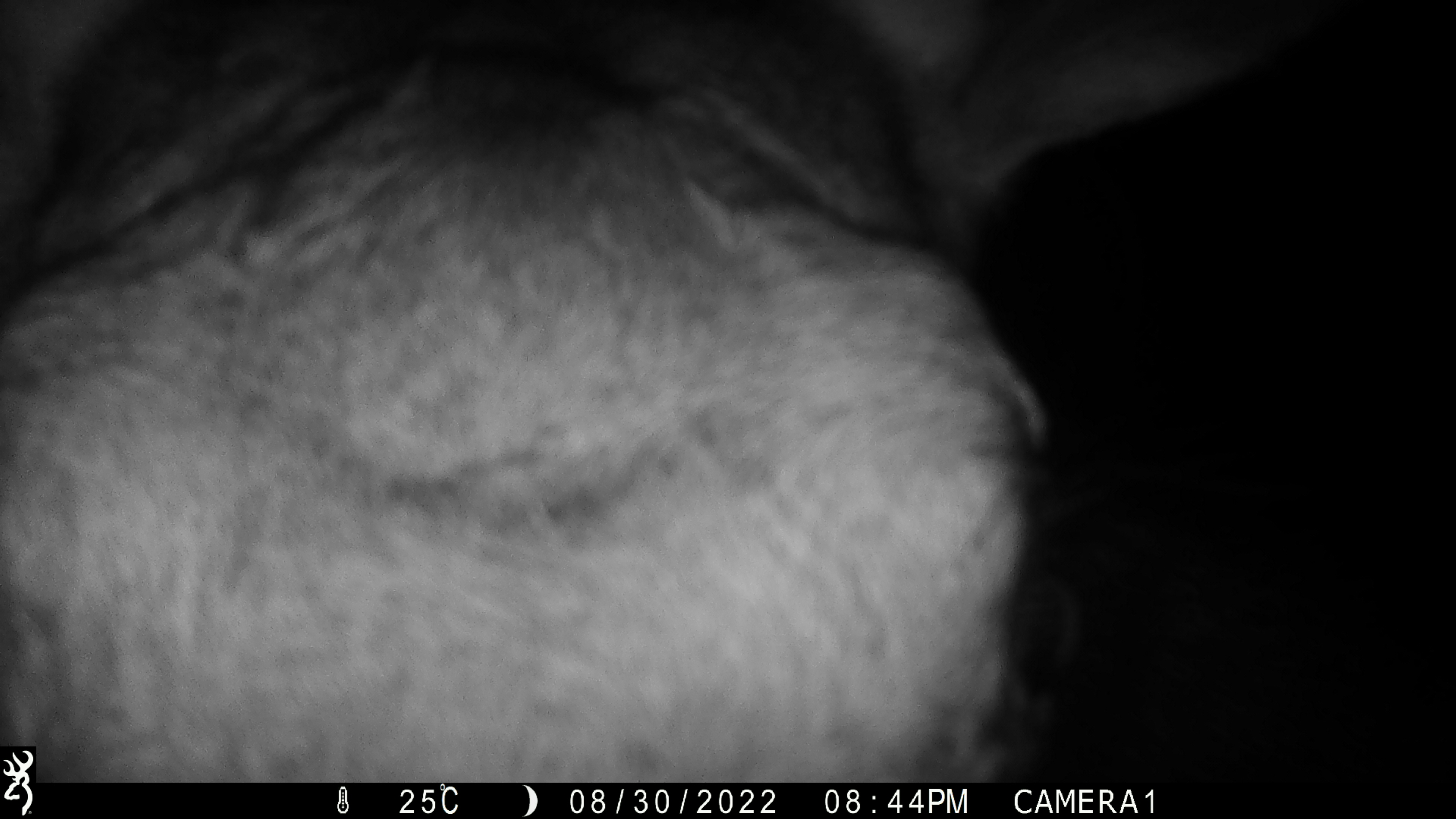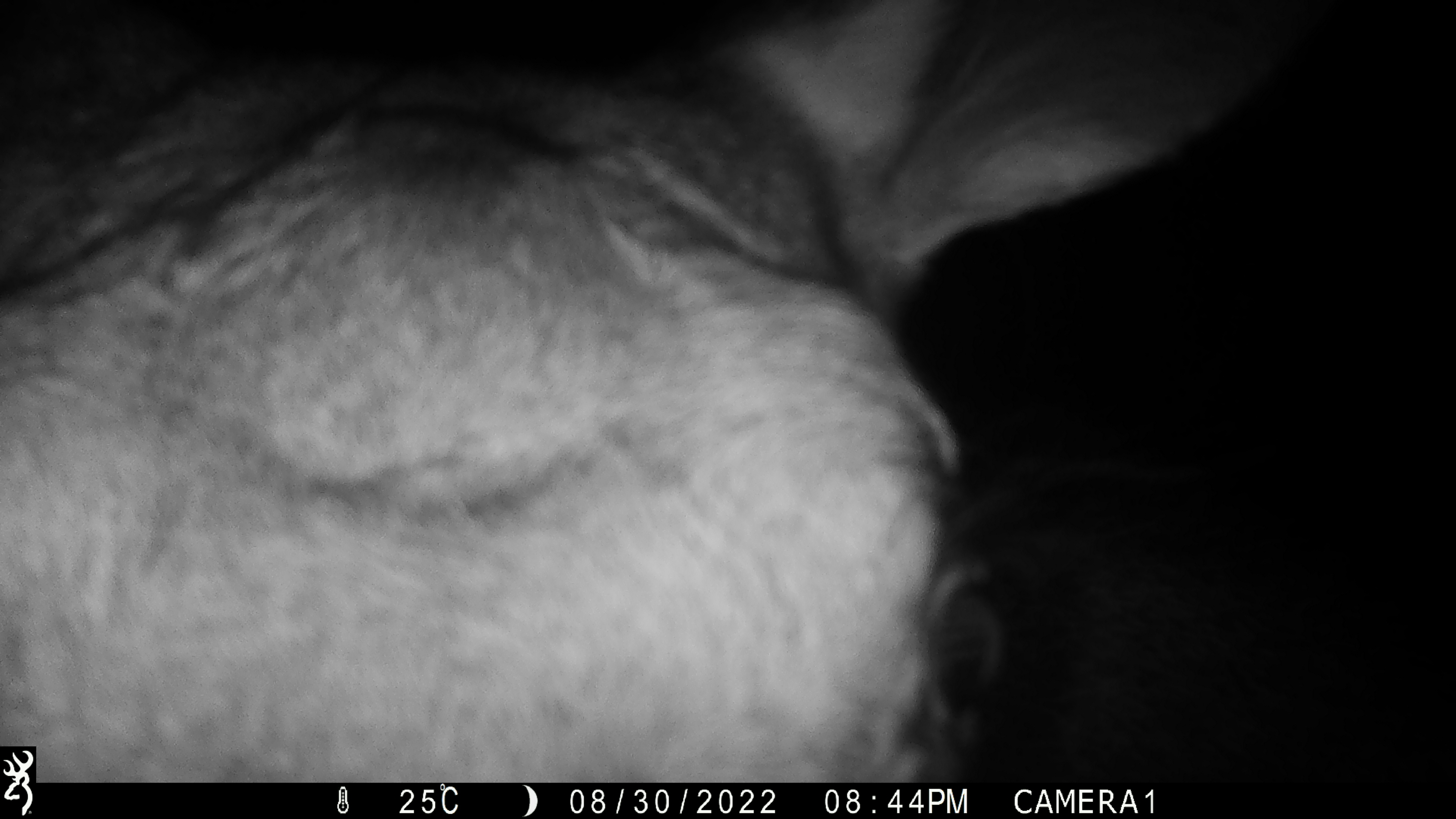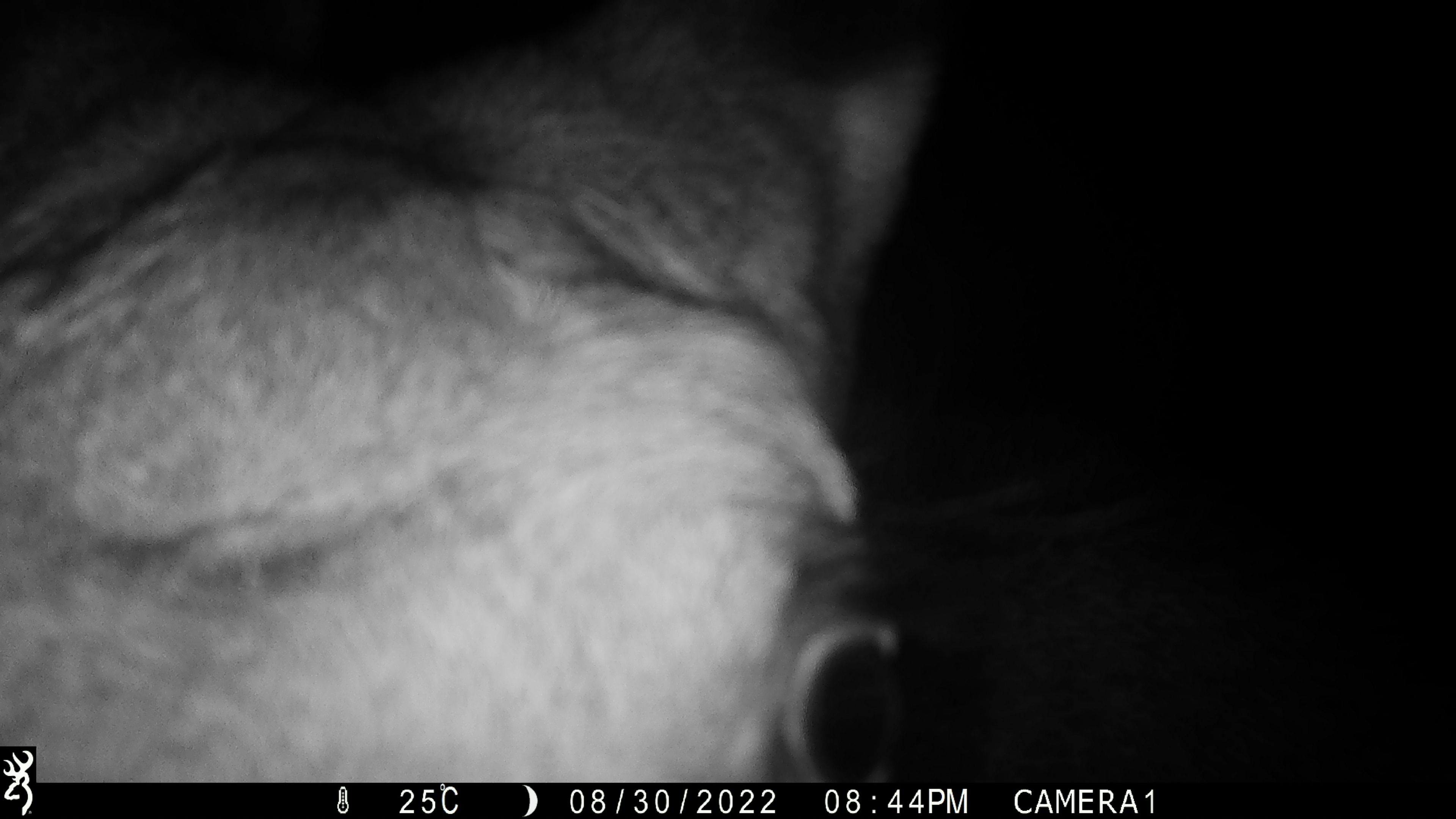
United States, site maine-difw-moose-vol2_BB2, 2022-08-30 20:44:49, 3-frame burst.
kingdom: Animalia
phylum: Chordata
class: Mammalia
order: Artiodactyla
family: Cervidae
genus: Alces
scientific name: Alces alces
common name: moose